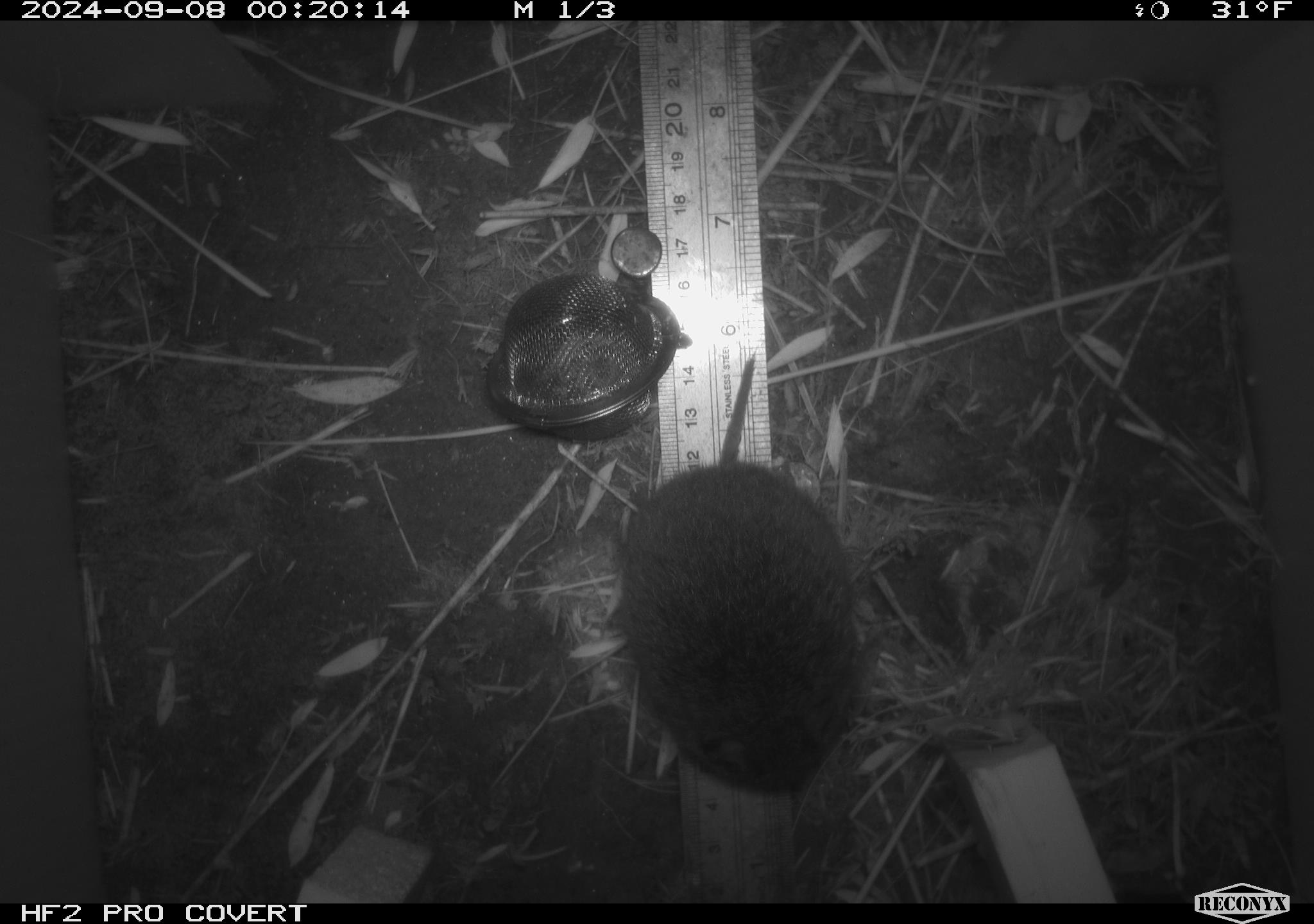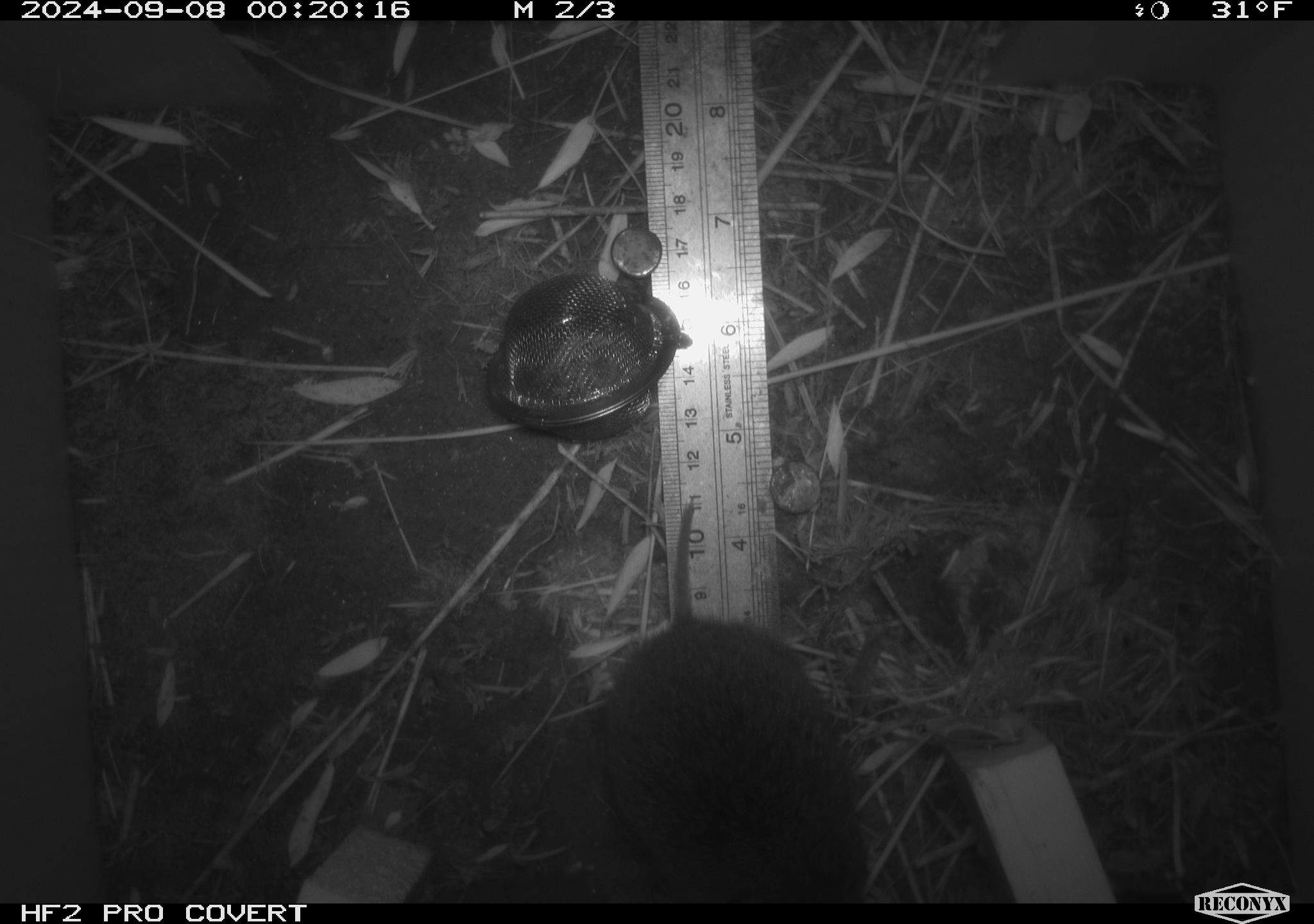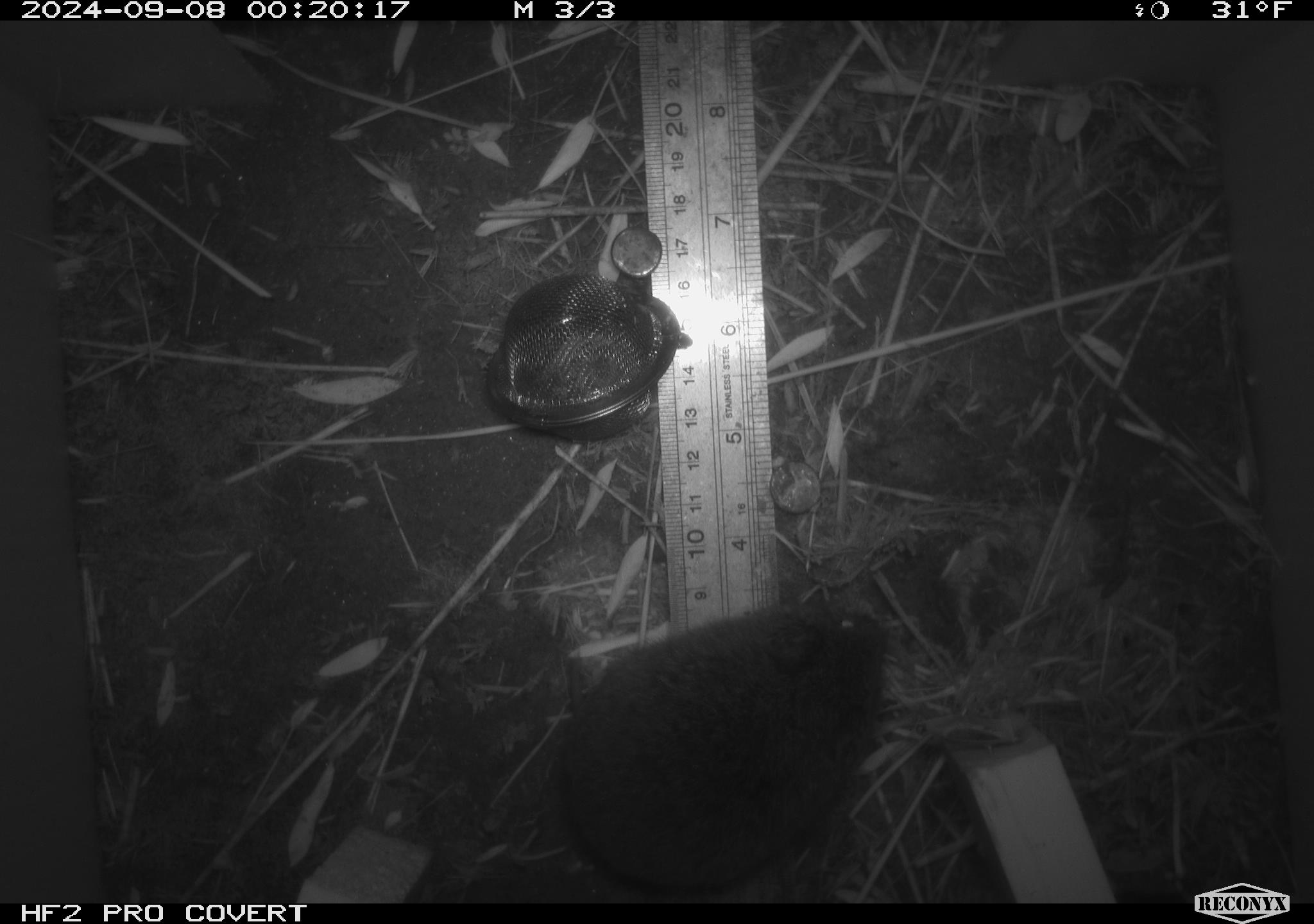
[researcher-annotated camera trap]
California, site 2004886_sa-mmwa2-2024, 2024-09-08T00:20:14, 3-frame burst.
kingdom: Animalia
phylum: Chordata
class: Mammalia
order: Rodentia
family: Cricetidae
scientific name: Arvicolinae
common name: voles, lemmings, and muskrats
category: arvicolinae subfamily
Arvicolinae subfamily (voles, lemmings, and muskrats) (Arvicolinae).